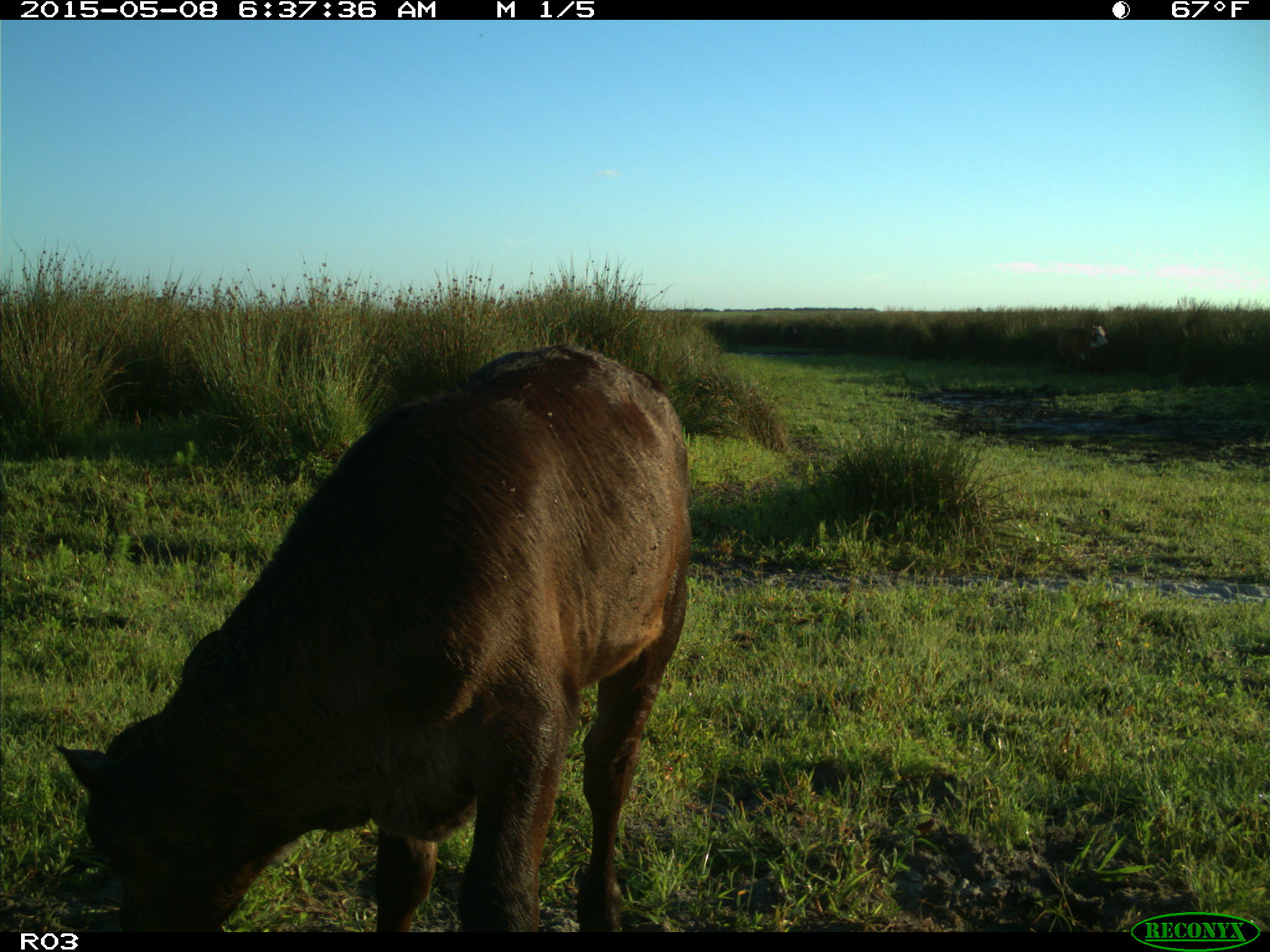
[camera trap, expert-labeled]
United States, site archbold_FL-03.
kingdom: Animalia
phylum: Chordata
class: Mammalia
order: Artiodactyla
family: Bovidae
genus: Bos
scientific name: Bos taurus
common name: domestic cow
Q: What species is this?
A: Bos taurus (domestic cow).